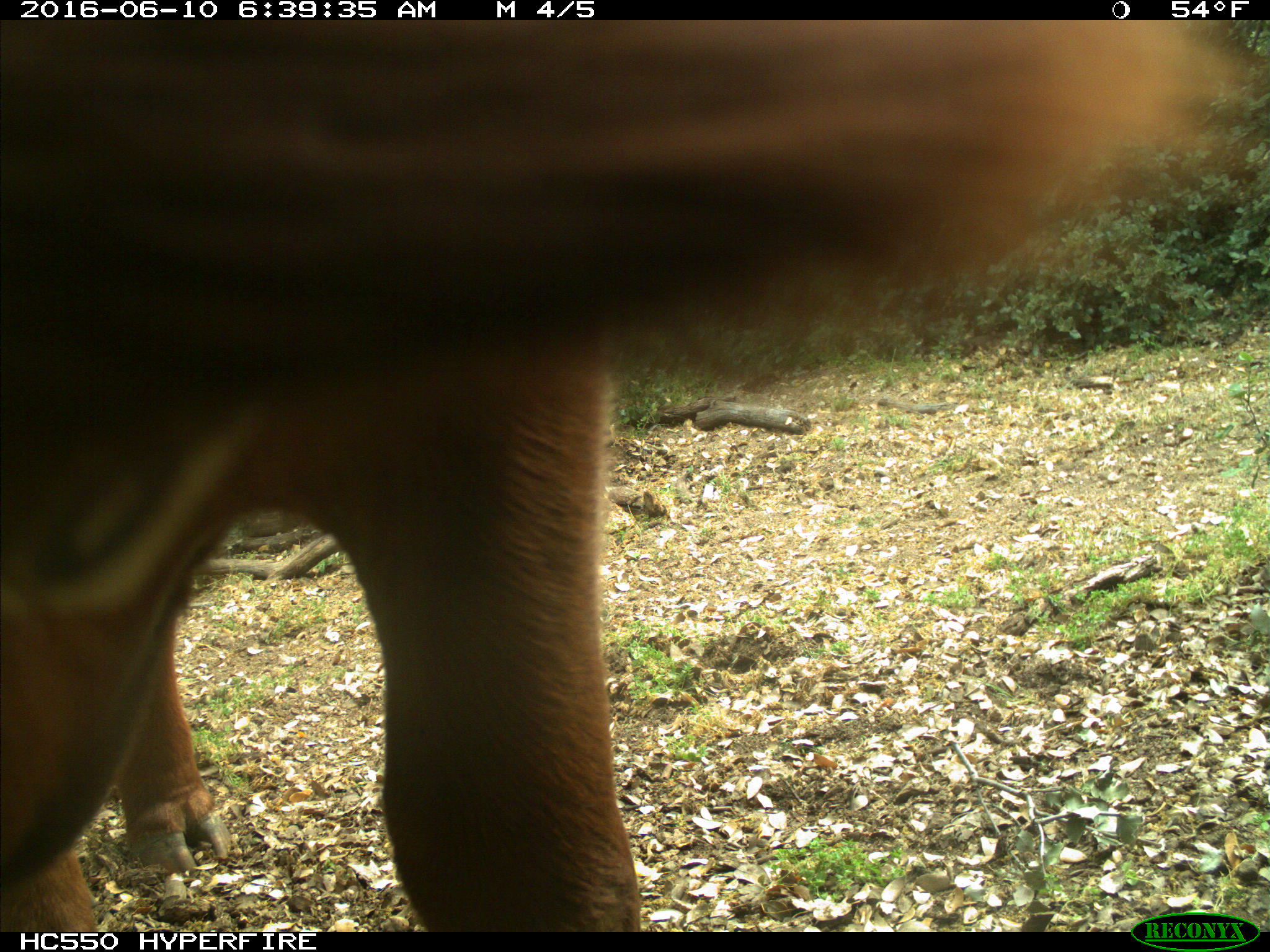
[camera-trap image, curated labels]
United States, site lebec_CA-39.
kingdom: Animalia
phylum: Chordata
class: Mammalia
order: Artiodactyla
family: Bovidae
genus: Bos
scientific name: Bos taurus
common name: domestic cow